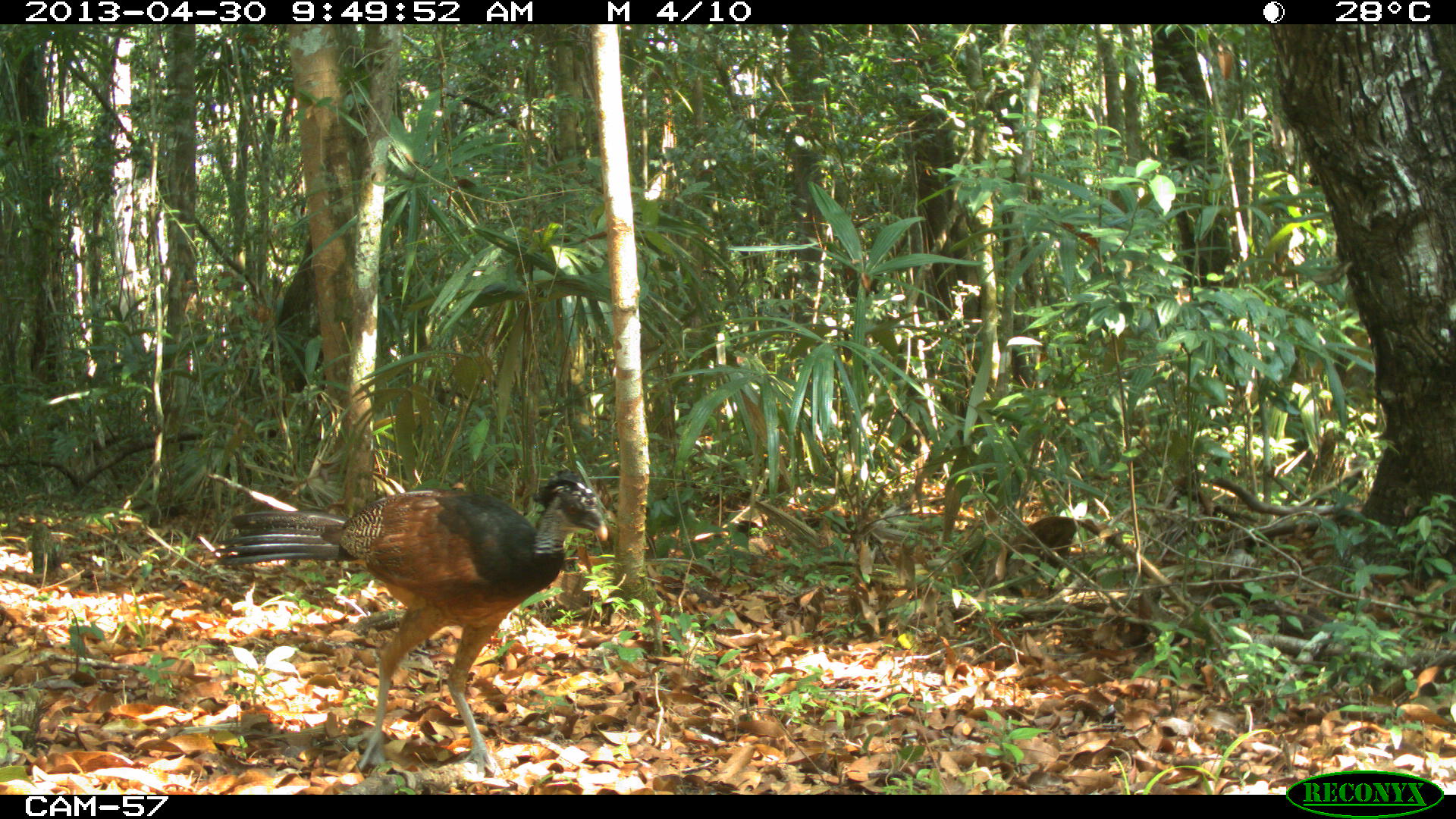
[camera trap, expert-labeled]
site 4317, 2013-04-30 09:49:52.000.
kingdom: Animalia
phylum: Chordata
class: Aves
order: Galliformes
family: Cracidae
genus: Crax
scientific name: Crax rubra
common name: great curassow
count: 2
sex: female